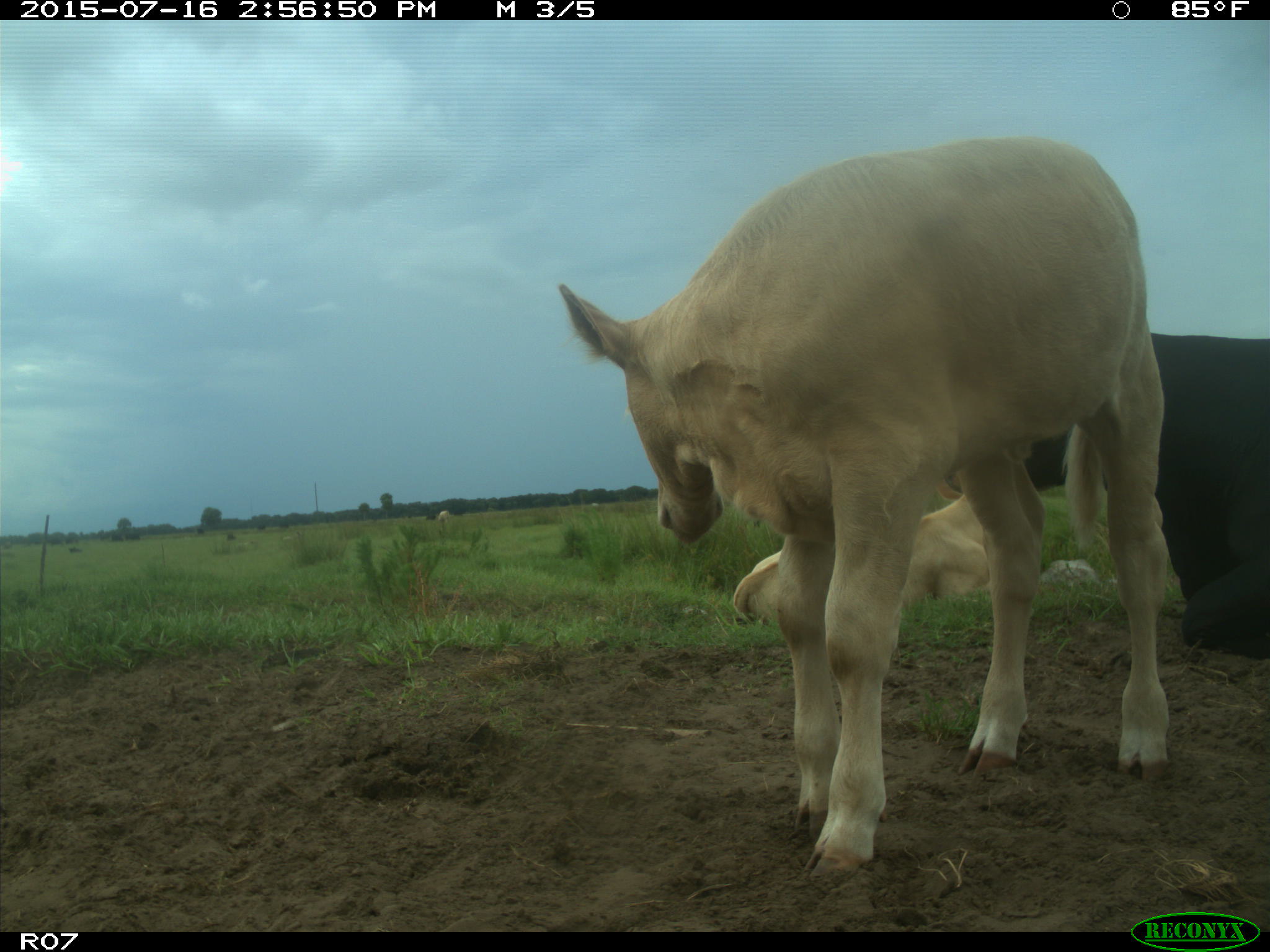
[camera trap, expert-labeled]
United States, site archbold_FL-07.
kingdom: Animalia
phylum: Chordata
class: Mammalia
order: Artiodactyla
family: Bovidae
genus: Bos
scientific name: Bos taurus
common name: domestic cow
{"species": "Bos taurus (domestic cow)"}